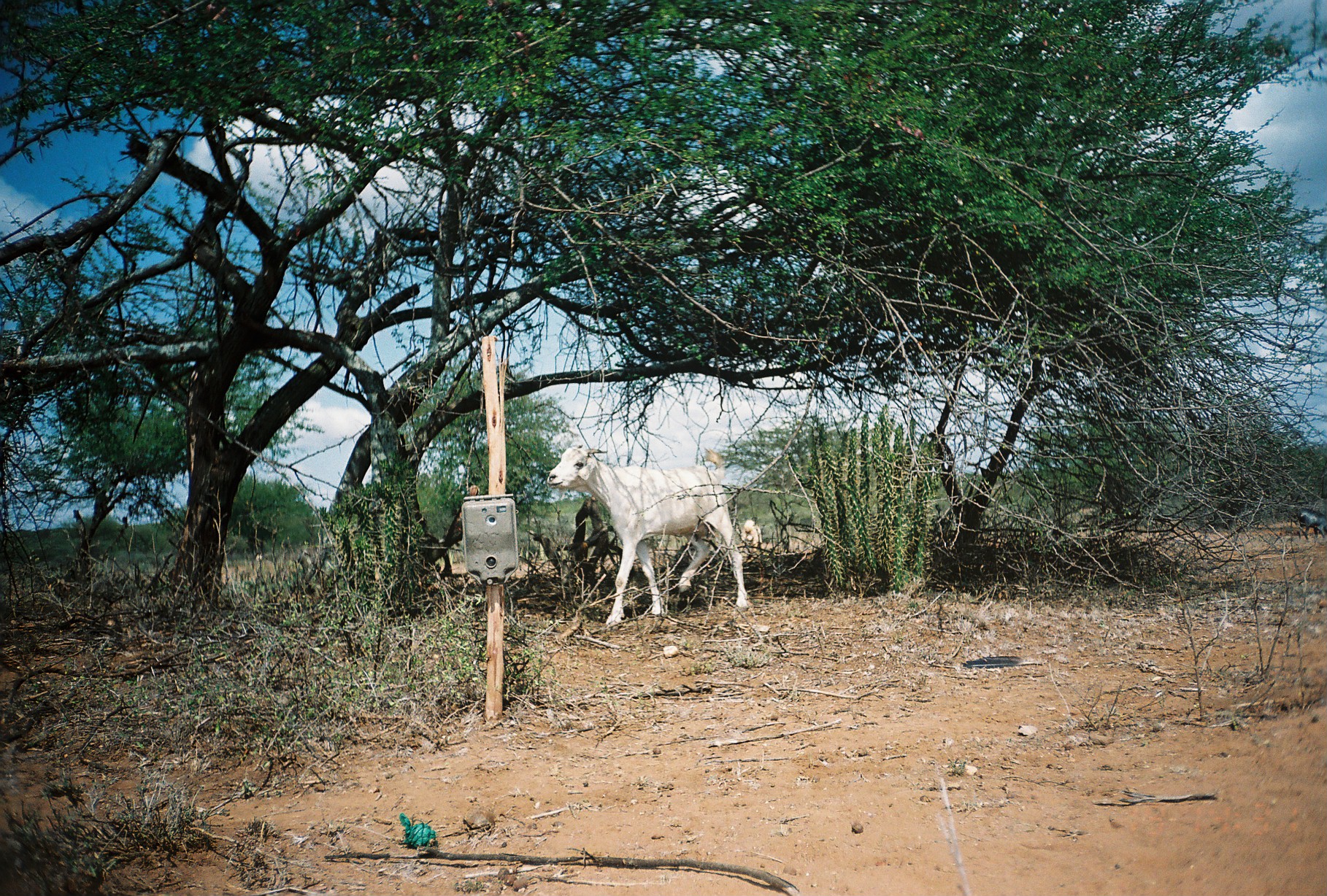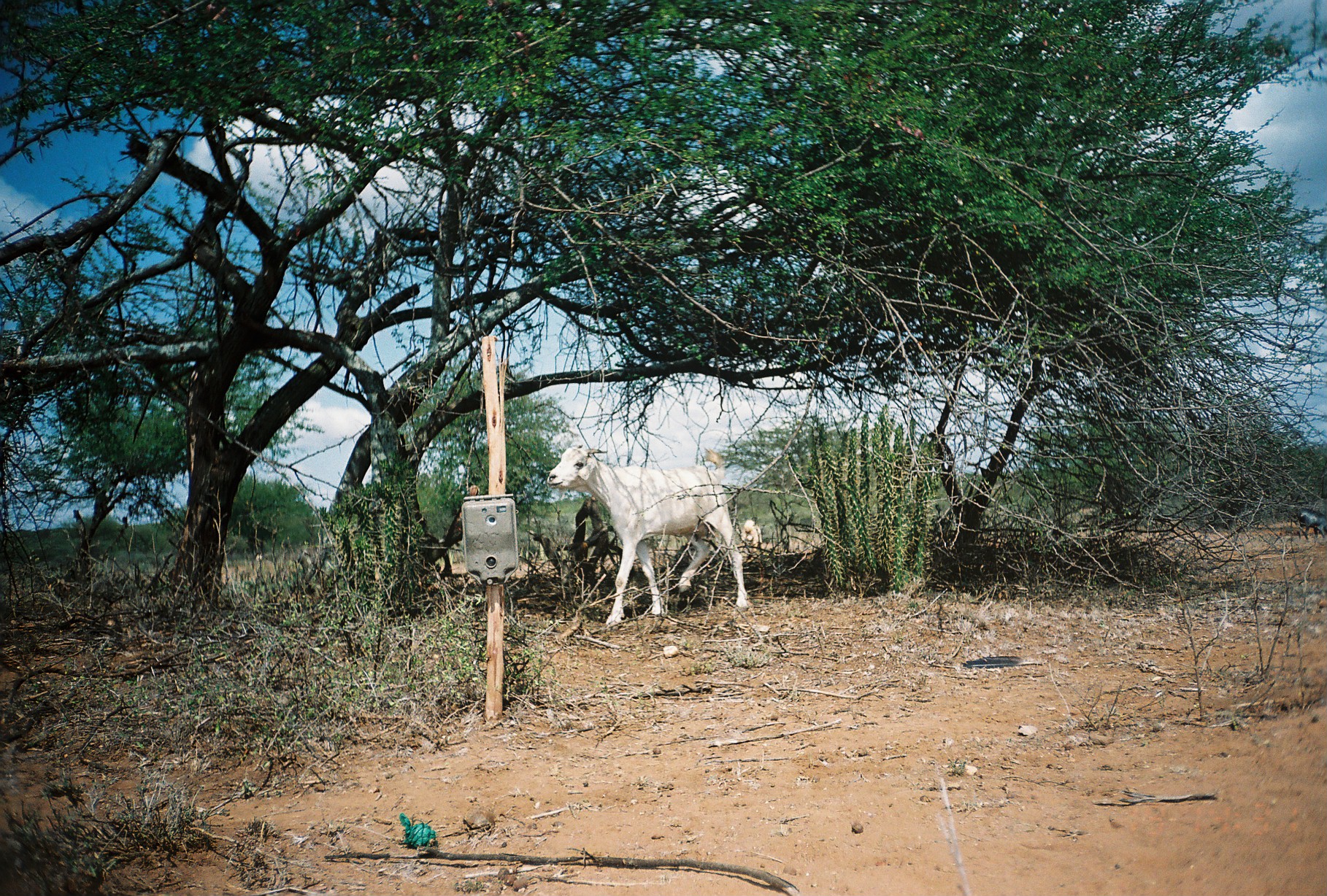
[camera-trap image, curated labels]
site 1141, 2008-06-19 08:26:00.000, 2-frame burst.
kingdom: Animalia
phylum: Chordata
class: Mammalia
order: Artiodactyla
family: Bovidae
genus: Ovis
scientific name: Ovis aries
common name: domestic sheep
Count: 1.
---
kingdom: Animalia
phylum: Chordata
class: Mammalia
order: Artiodactyla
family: Bovidae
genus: Capra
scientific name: Capra aegagrus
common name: wild goat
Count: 1.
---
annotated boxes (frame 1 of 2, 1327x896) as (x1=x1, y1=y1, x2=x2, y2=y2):
ovis aries: (x1=546, y1=444, x2=751, y2=623); (x1=1295, y1=507, x2=1326, y2=540); (x1=740, y1=518, x2=762, y2=552)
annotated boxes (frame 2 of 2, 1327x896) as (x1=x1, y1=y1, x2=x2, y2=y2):
capra aegagrus: (x1=546, y1=443, x2=750, y2=625); (x1=1298, y1=508, x2=1325, y2=540); (x1=741, y1=519, x2=762, y2=552)